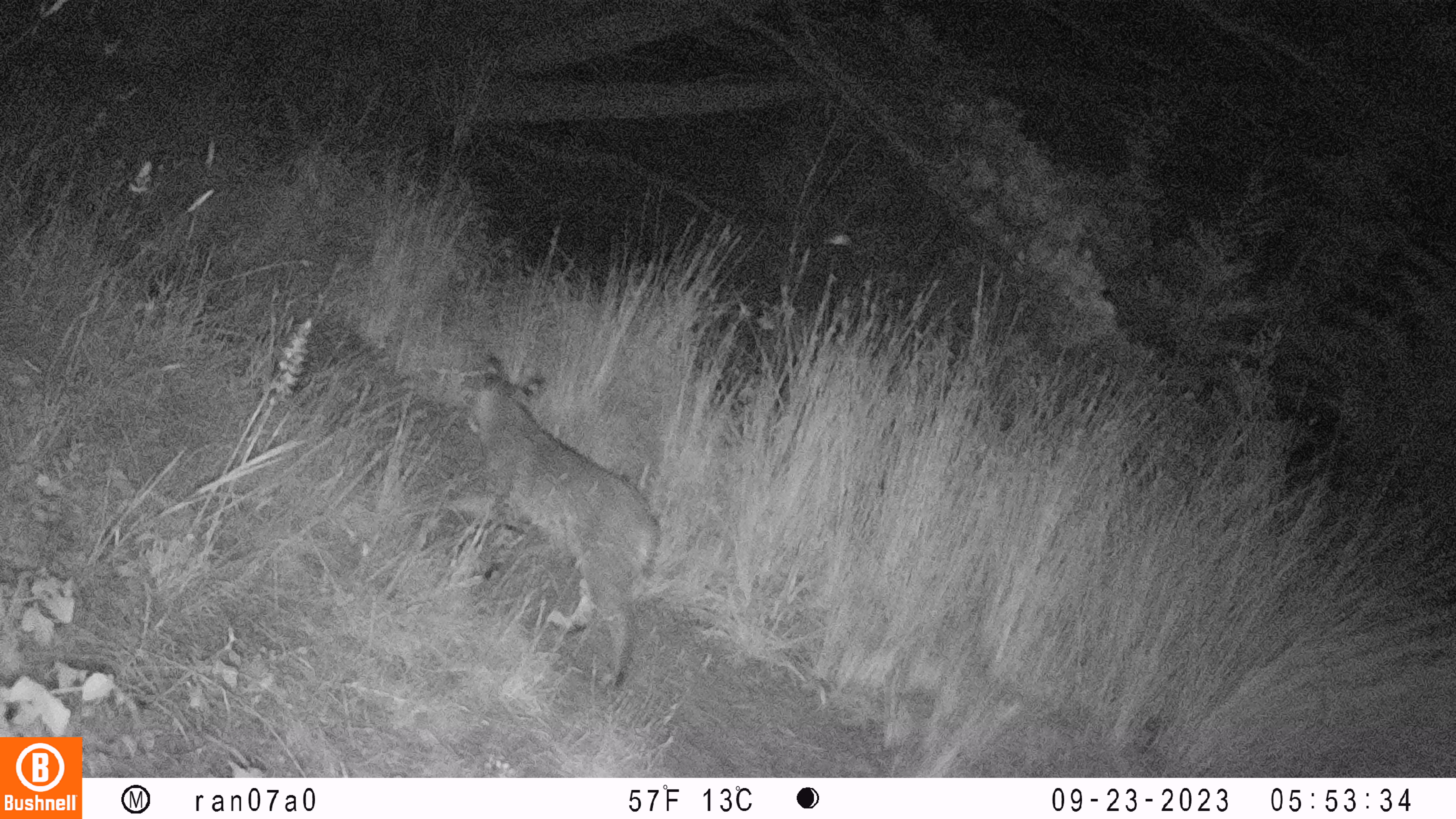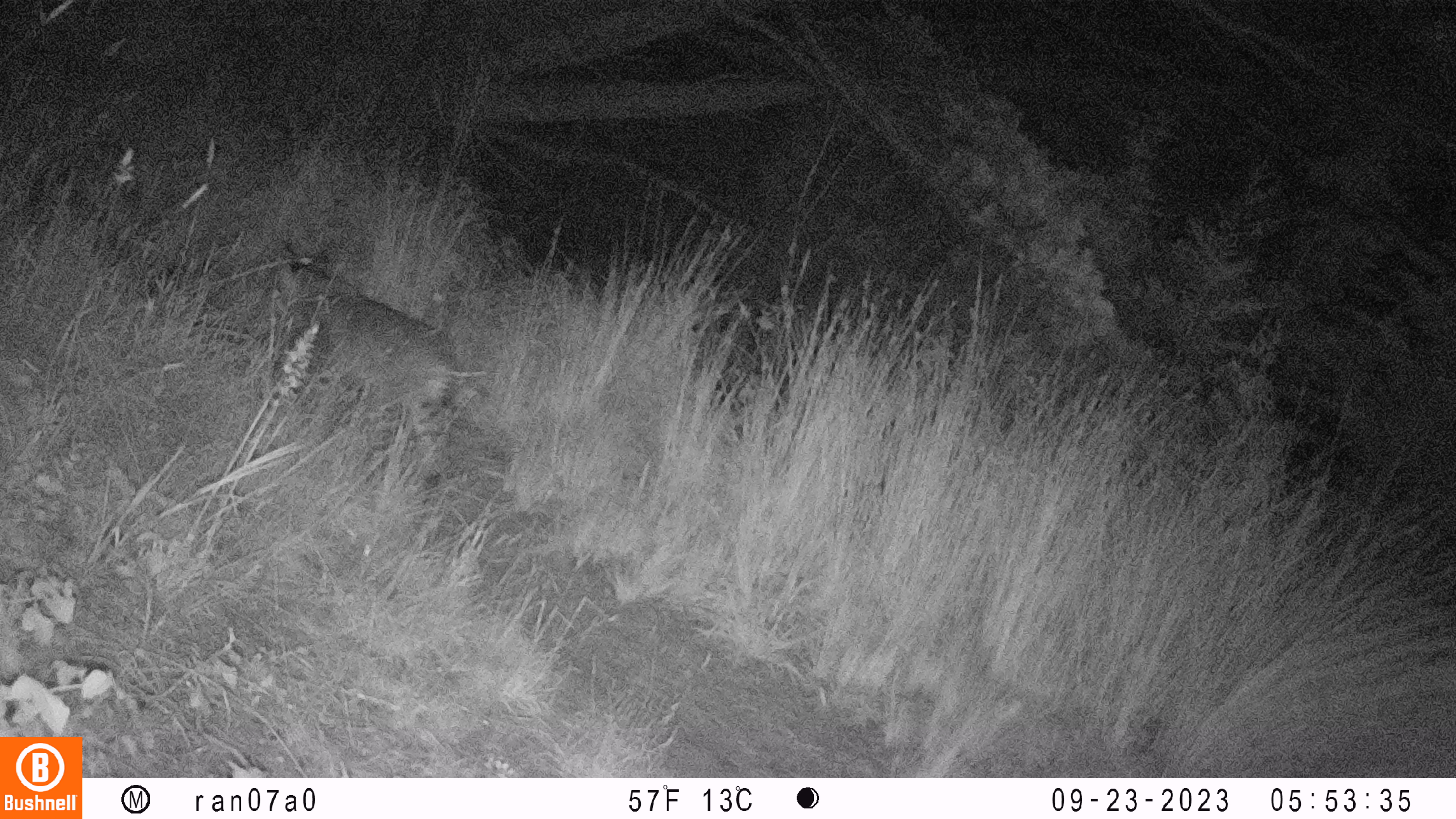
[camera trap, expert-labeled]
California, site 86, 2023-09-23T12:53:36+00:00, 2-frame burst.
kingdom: Animalia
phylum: Chordata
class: Mammalia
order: Carnivora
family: Felidae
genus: Lynx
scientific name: Lynx rufus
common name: bobcat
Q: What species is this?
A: Bobcat (Lynx rufus).